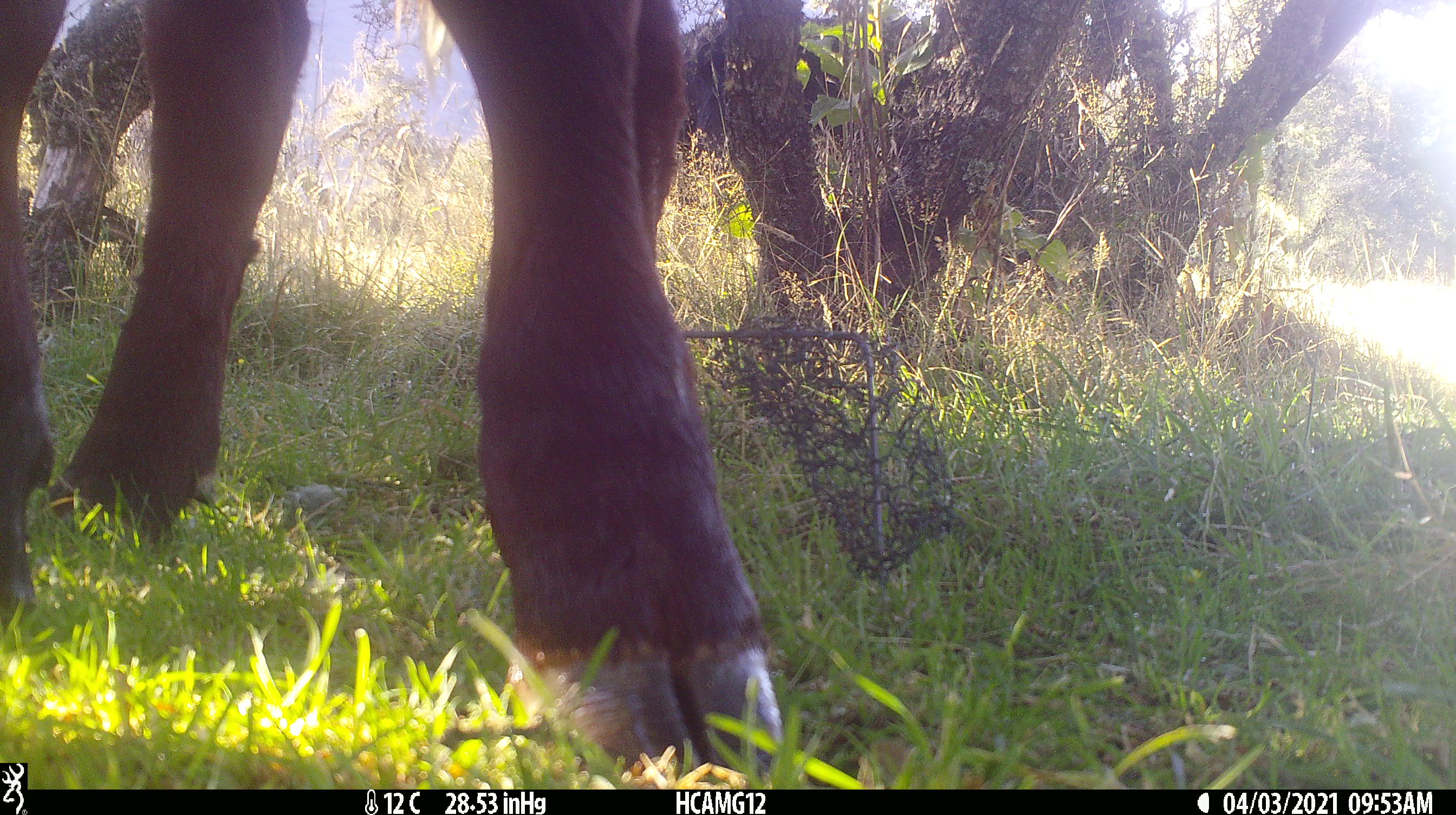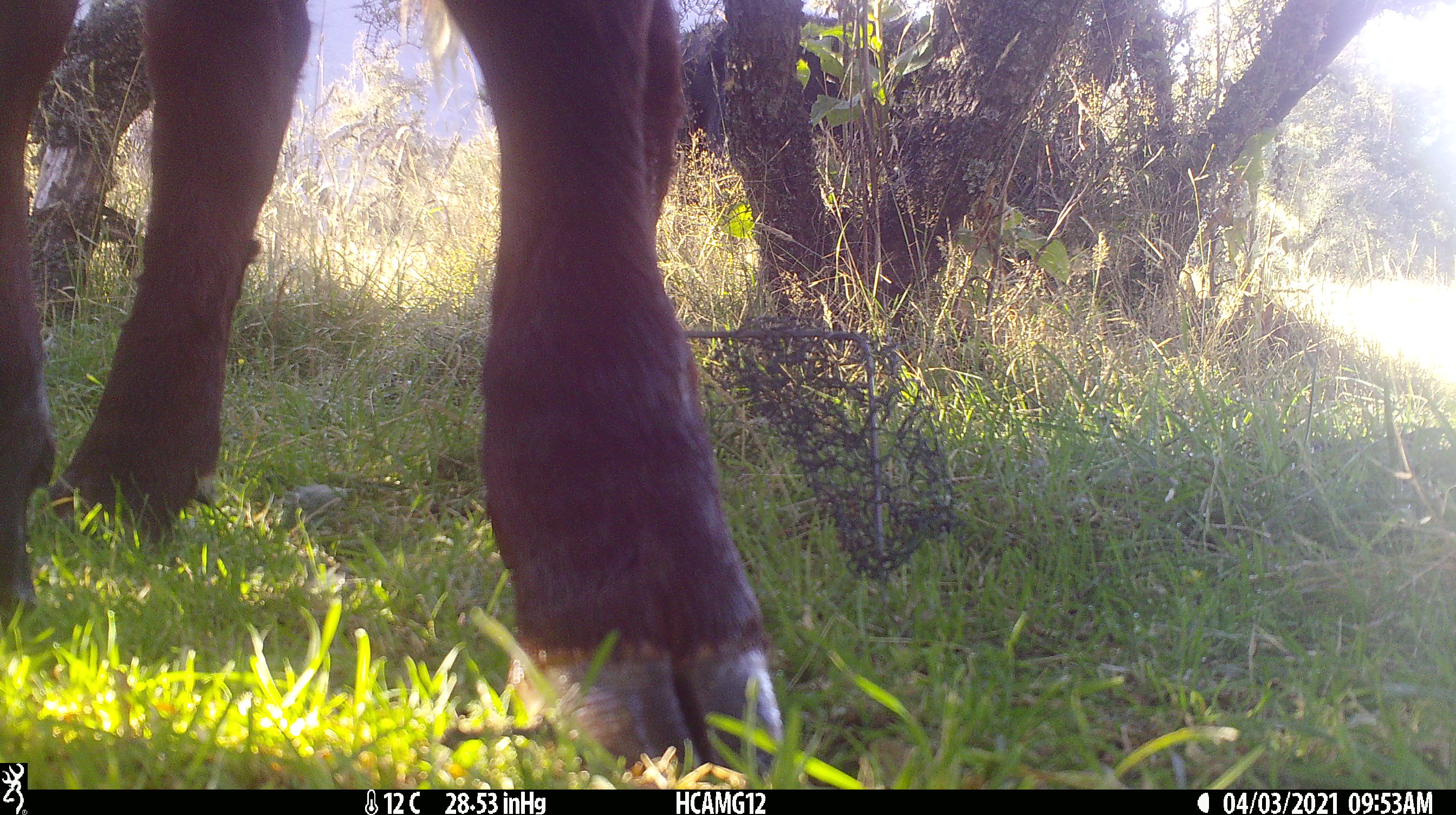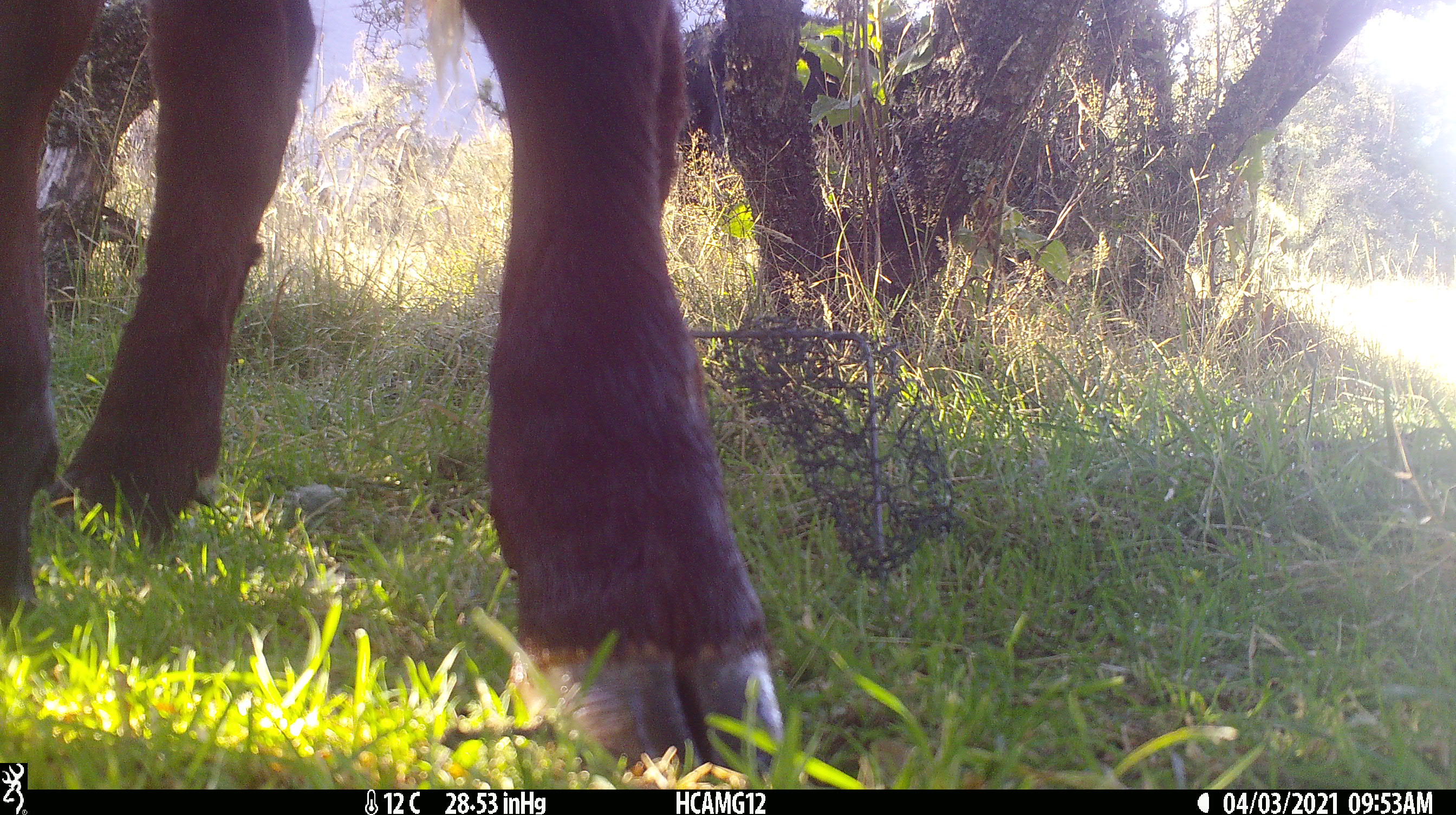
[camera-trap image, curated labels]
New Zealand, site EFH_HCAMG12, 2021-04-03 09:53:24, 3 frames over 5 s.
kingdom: Animalia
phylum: Chordata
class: Mammalia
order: Artiodactyla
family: Bovidae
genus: Bos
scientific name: Bos taurus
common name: domestic cow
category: cow